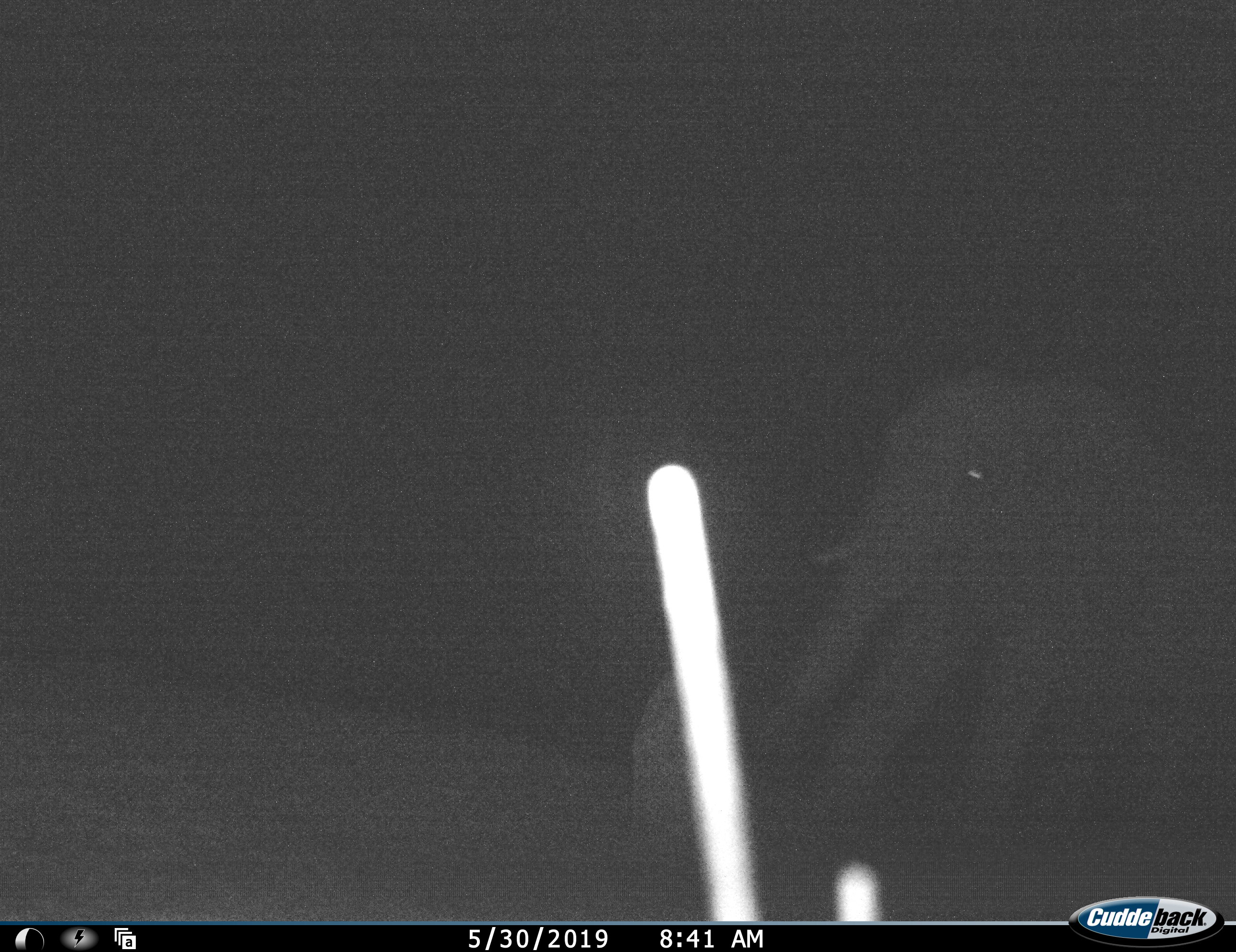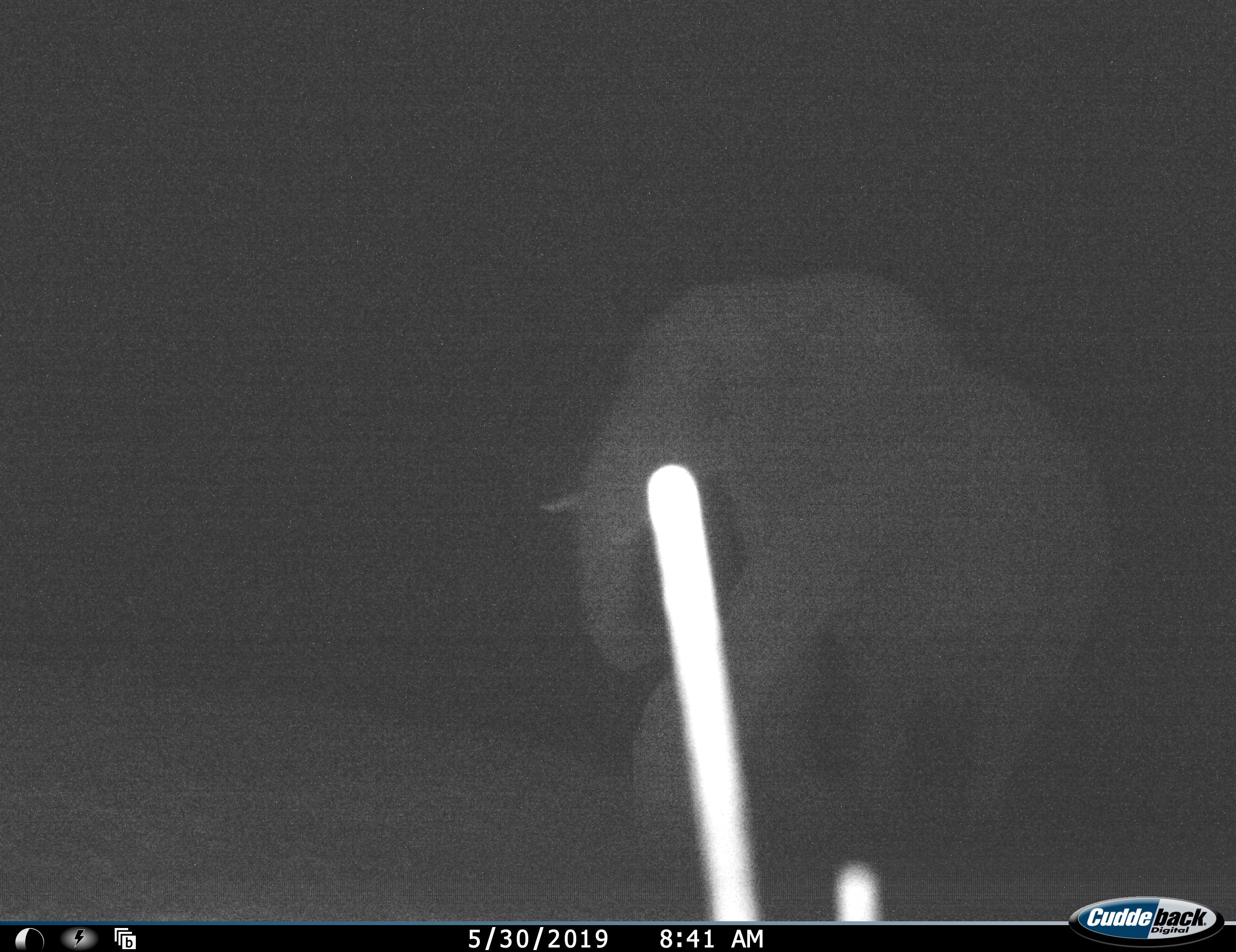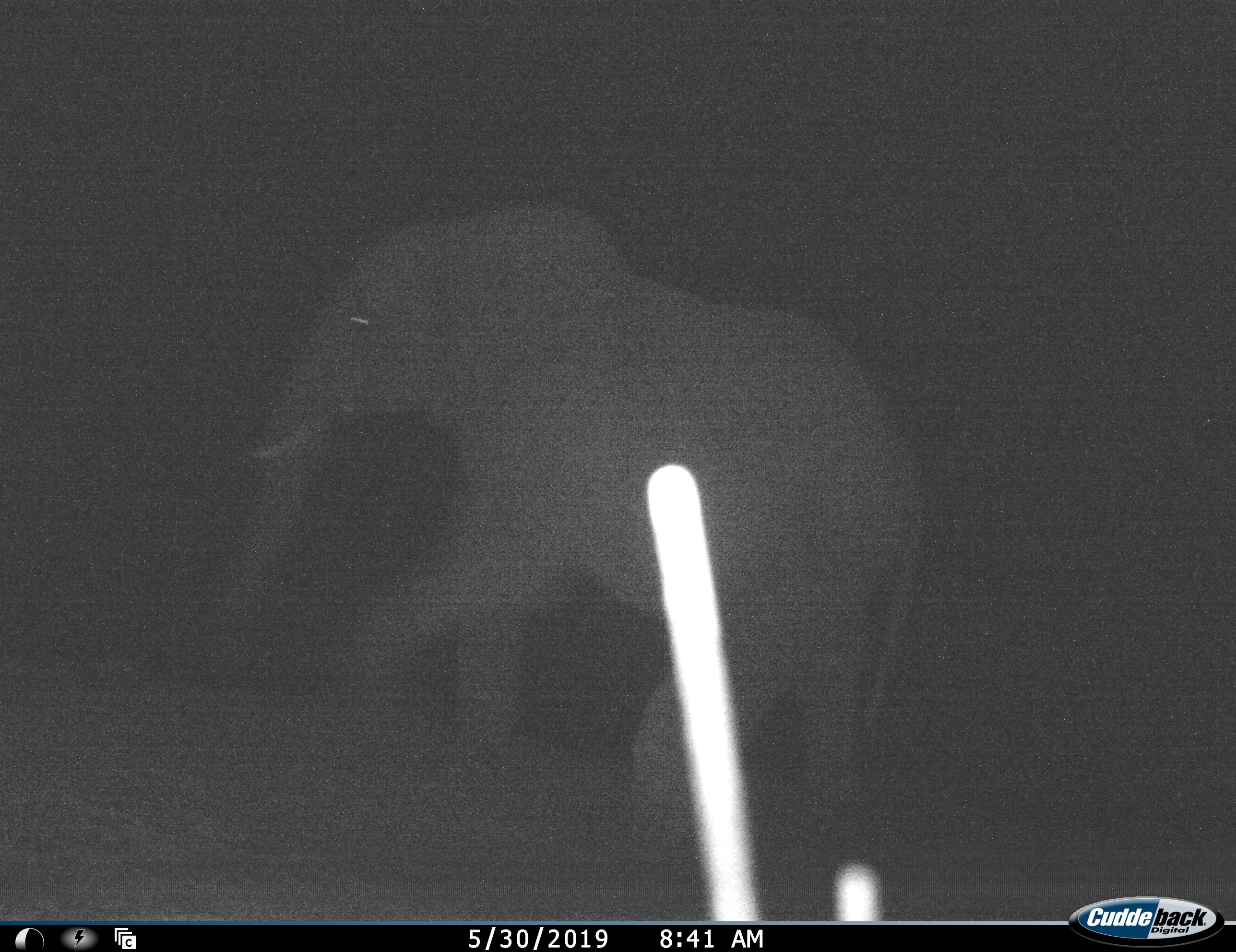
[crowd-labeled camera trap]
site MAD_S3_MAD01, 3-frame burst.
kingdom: Animalia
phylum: Chordata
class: Mammalia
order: Proboscidea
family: Elephantidae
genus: Loxodonta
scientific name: Loxodonta africana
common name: african bush elephant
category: elephant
Elephant (african bush elephant) (Loxodonta africana), count 1. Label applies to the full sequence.